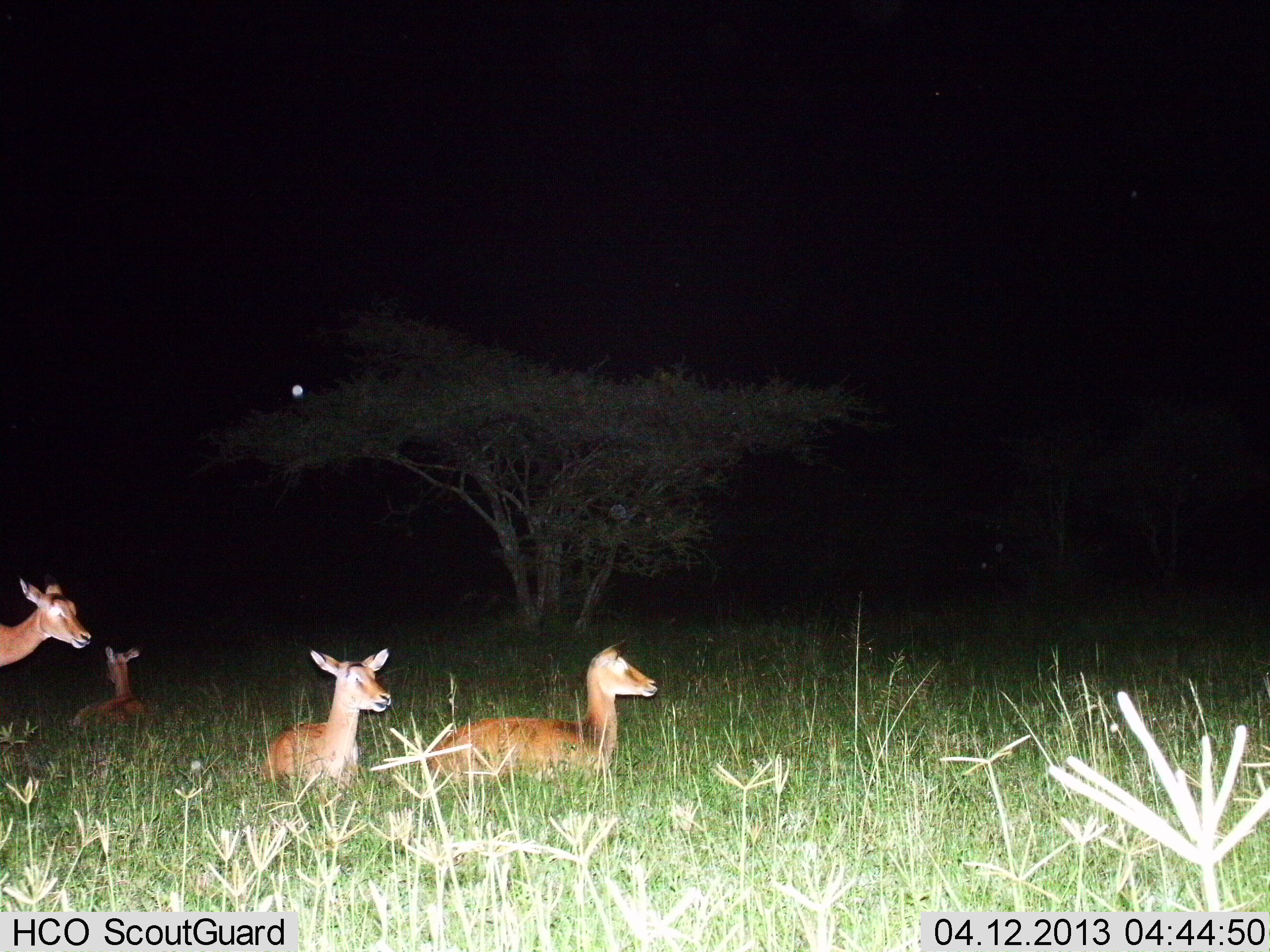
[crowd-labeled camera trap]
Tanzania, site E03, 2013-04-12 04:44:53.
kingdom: Animalia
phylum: Chordata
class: Mammalia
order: Artiodactyla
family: Bovidae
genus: Aepyceros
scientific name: Aepyceros melampus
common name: impala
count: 4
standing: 70%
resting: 100%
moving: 0%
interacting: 0%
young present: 0%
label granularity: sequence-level